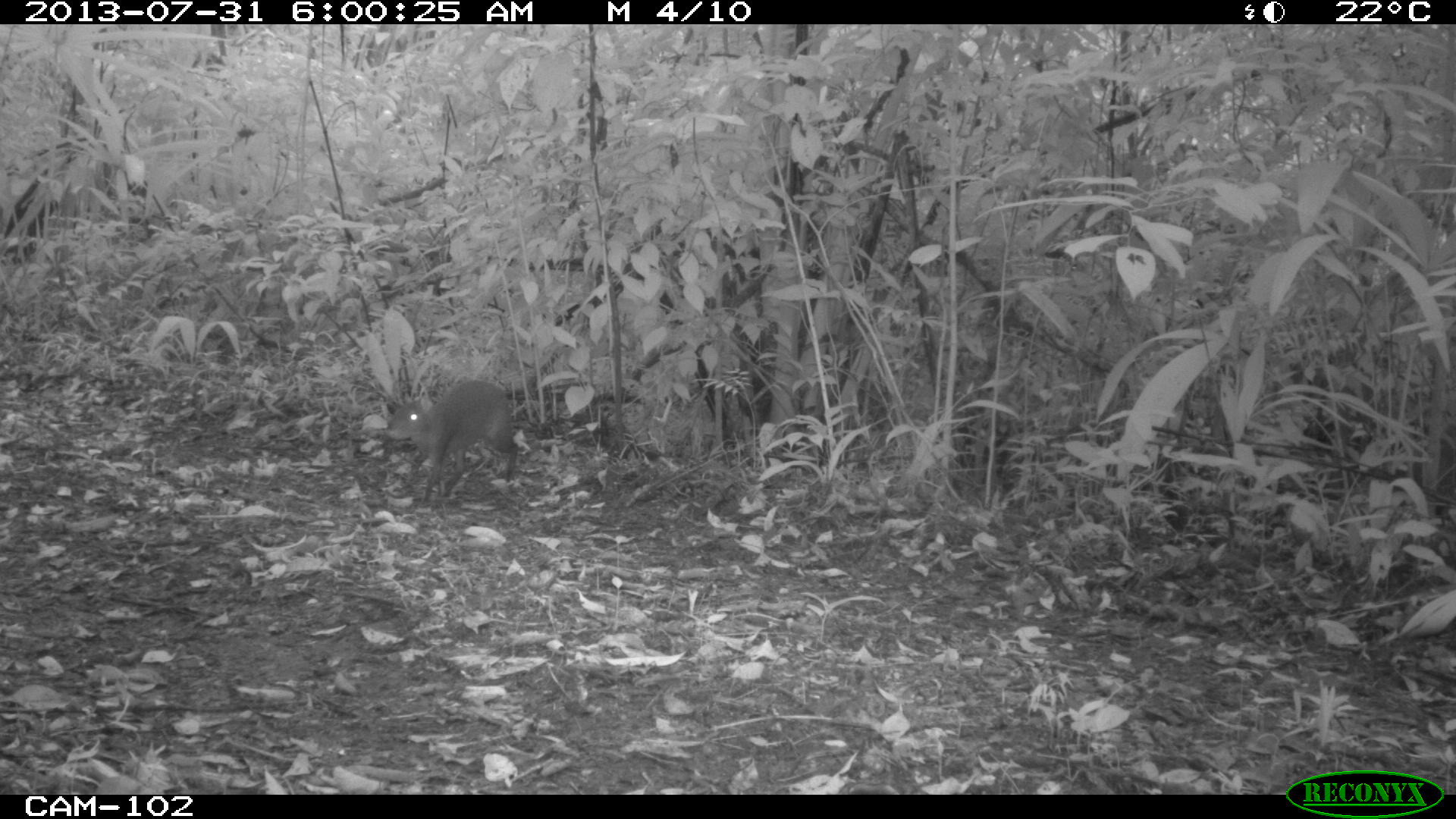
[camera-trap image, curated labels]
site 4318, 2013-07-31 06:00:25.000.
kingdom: Animalia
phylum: Chordata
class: Mammalia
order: Rodentia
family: Dasyproctidae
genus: Dasyprocta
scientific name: Dasyprocta punctata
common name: central american agouti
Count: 1.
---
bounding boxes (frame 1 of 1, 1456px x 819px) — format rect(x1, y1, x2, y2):
dasyprocta punctata: rect(384, 378, 518, 509)